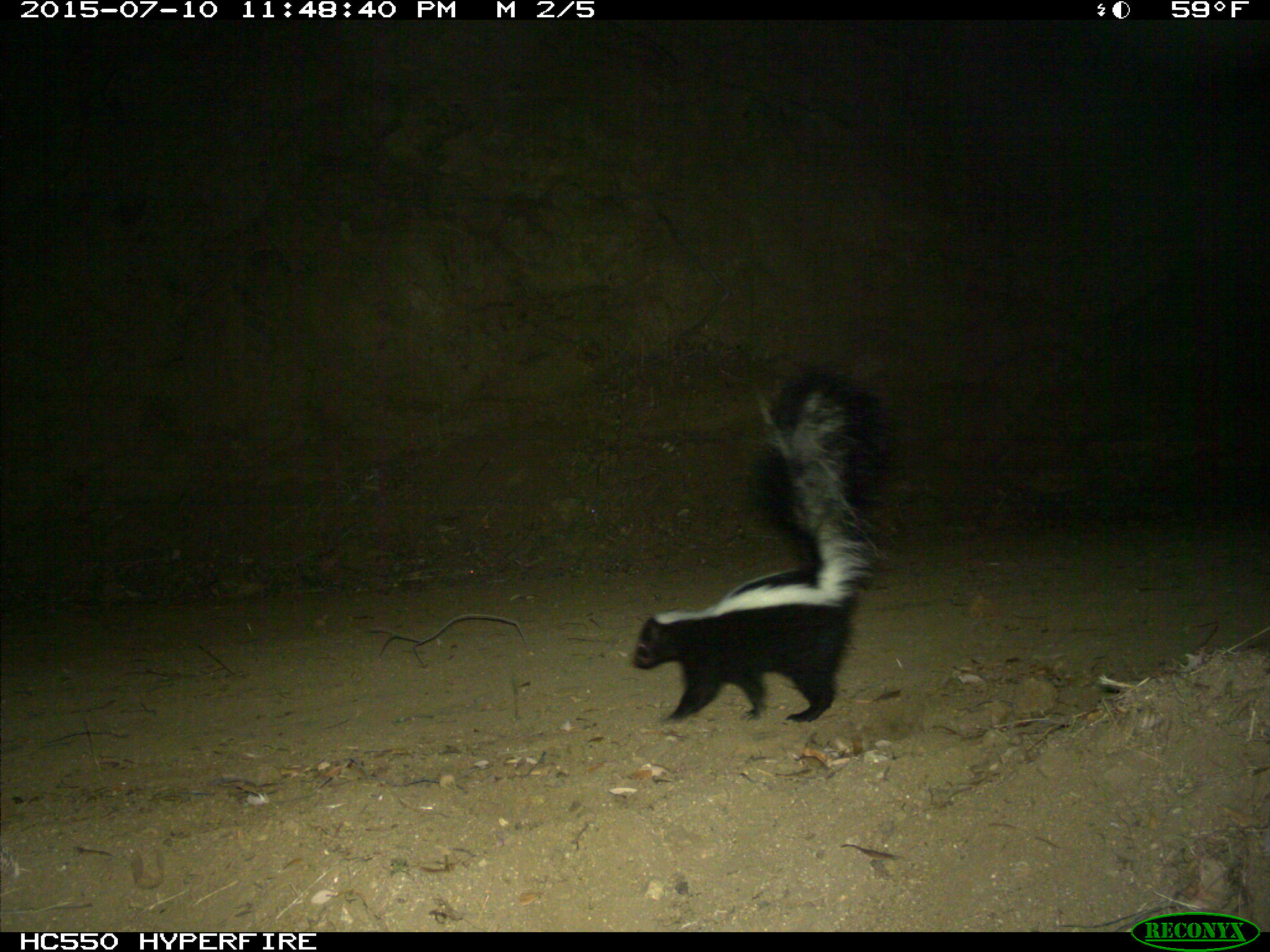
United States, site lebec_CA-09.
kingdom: Animalia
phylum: Chordata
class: Mammalia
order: Carnivora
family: Mephitidae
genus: Mephitis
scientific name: Mephitis mephitis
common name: striped skunk